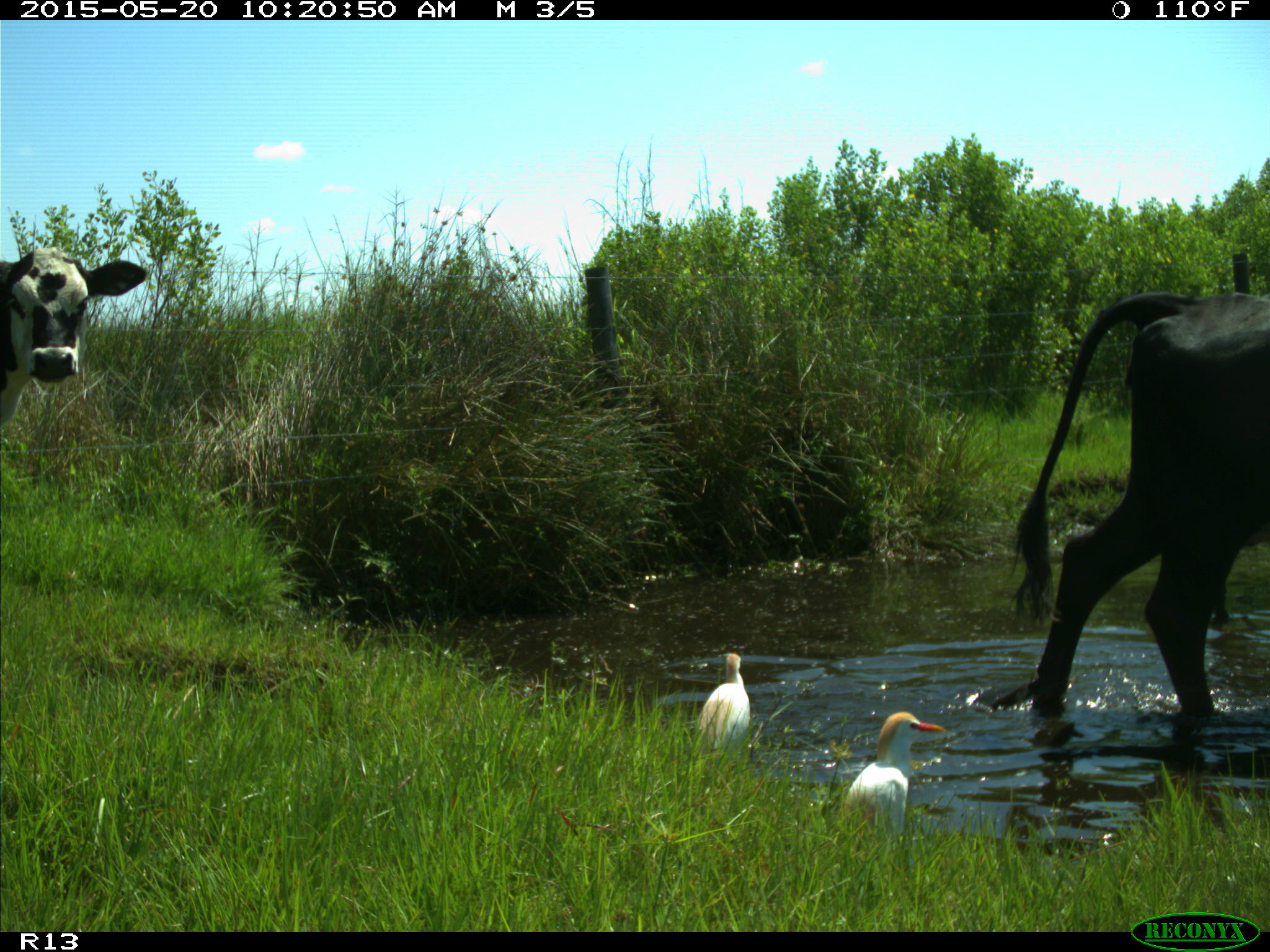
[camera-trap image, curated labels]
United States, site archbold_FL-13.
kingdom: Animalia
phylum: Chordata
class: Mammalia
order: Artiodactyla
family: Bovidae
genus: Bos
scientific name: Bos taurus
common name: domestic cow